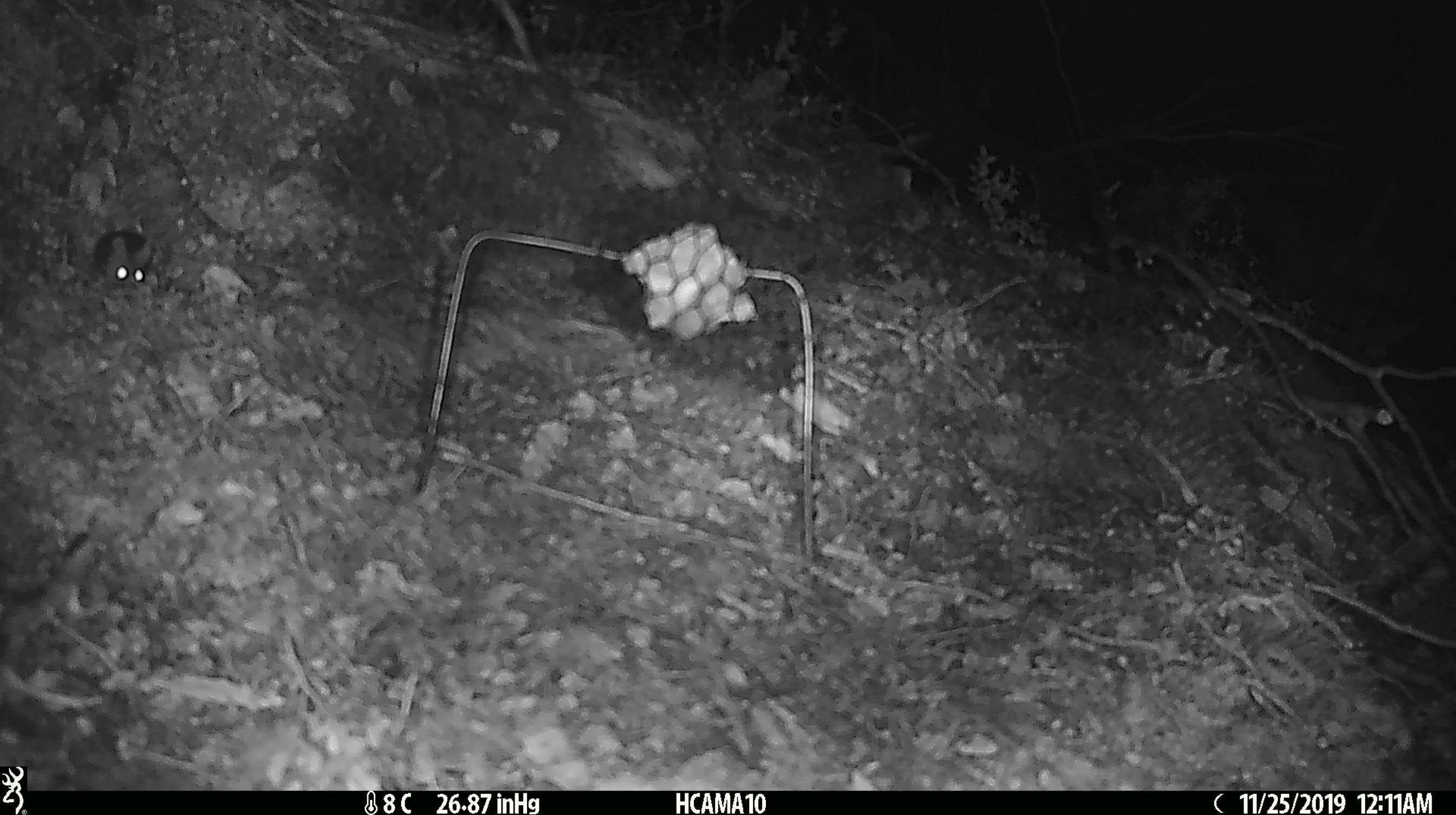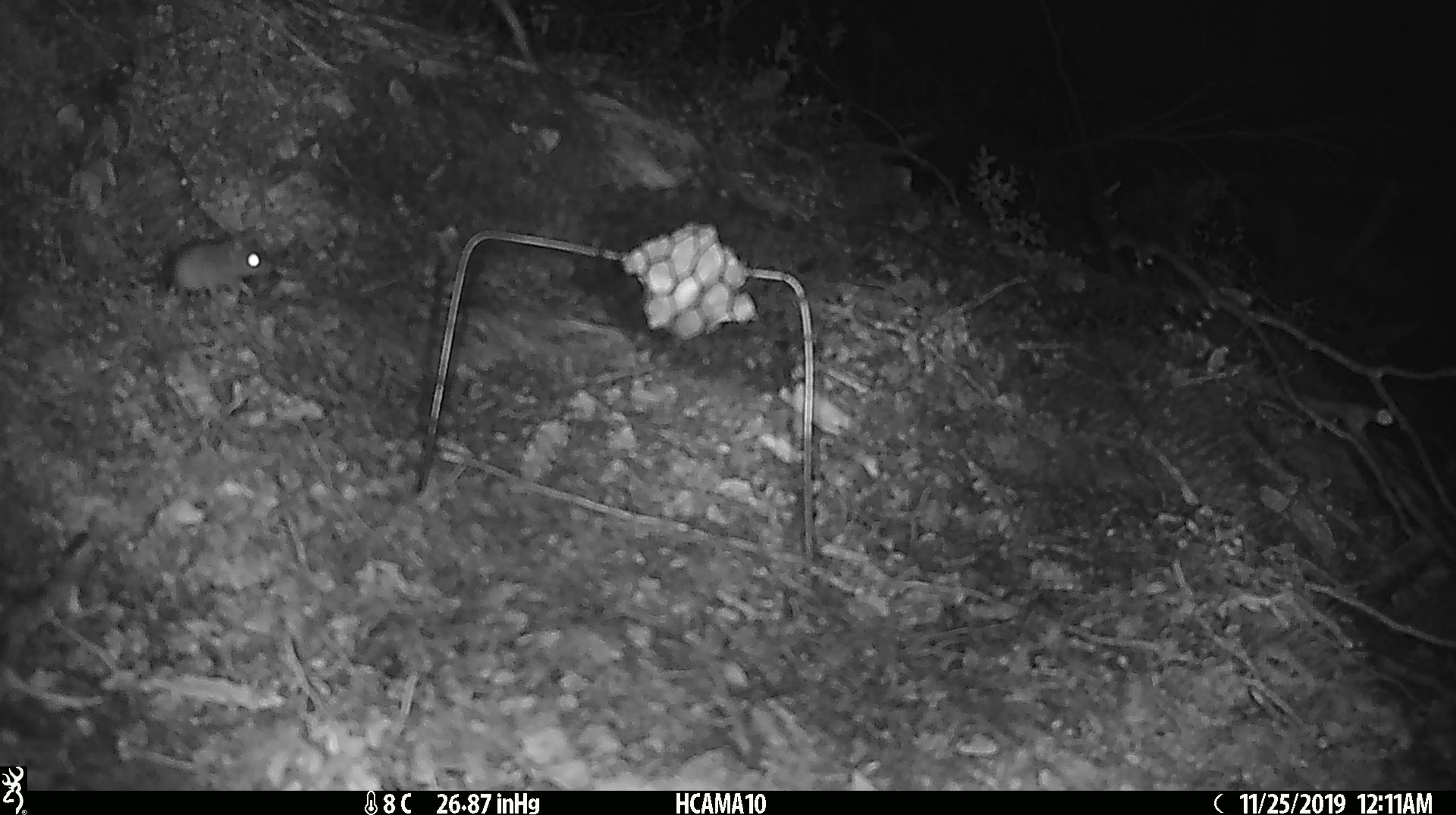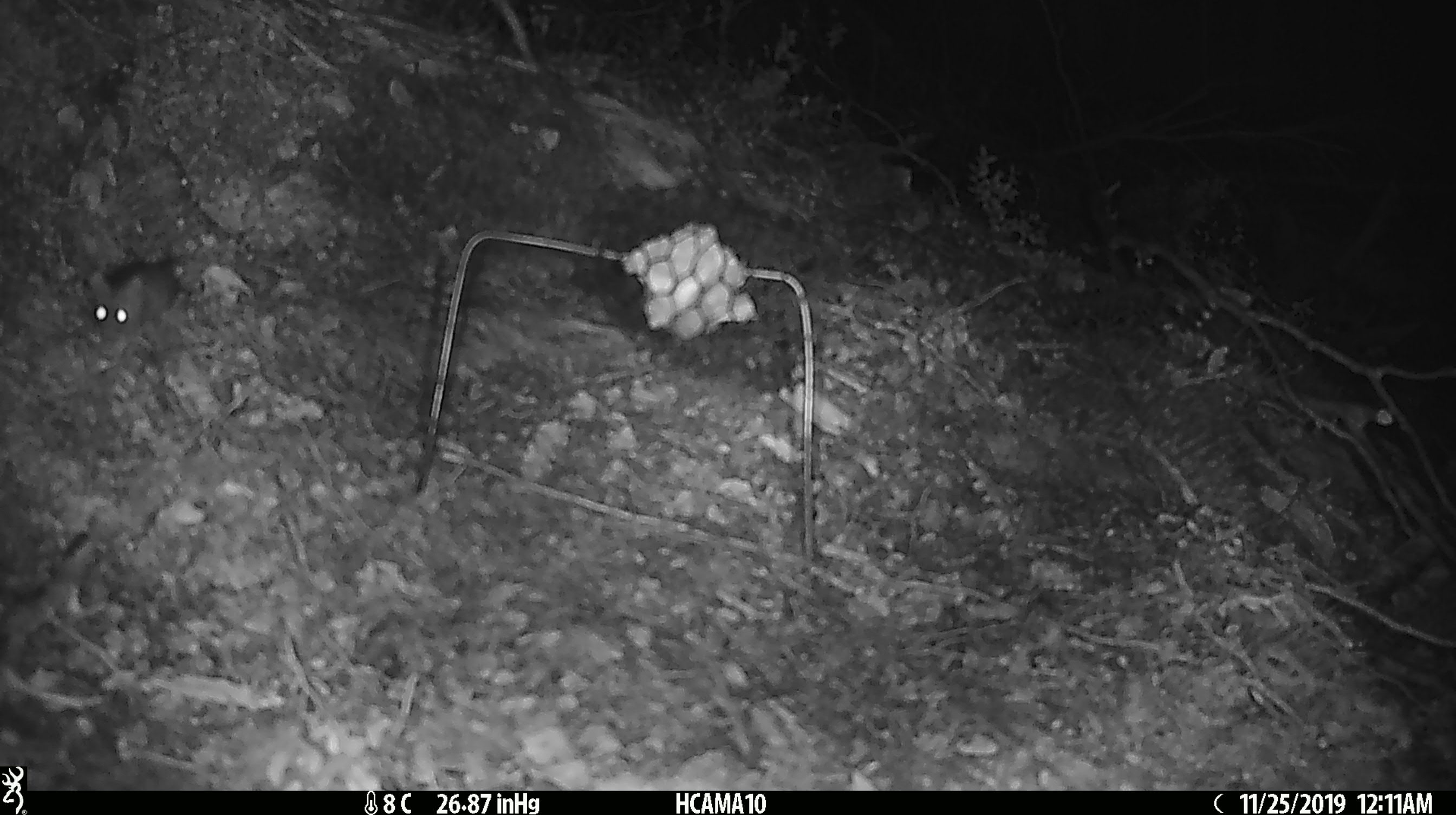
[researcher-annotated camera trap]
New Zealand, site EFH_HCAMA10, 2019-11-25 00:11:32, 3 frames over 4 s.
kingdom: Animalia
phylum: Chordata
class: Mammalia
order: Rodentia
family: Muridae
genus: Mus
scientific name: Mus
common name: mouse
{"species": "mouse (Mus)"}